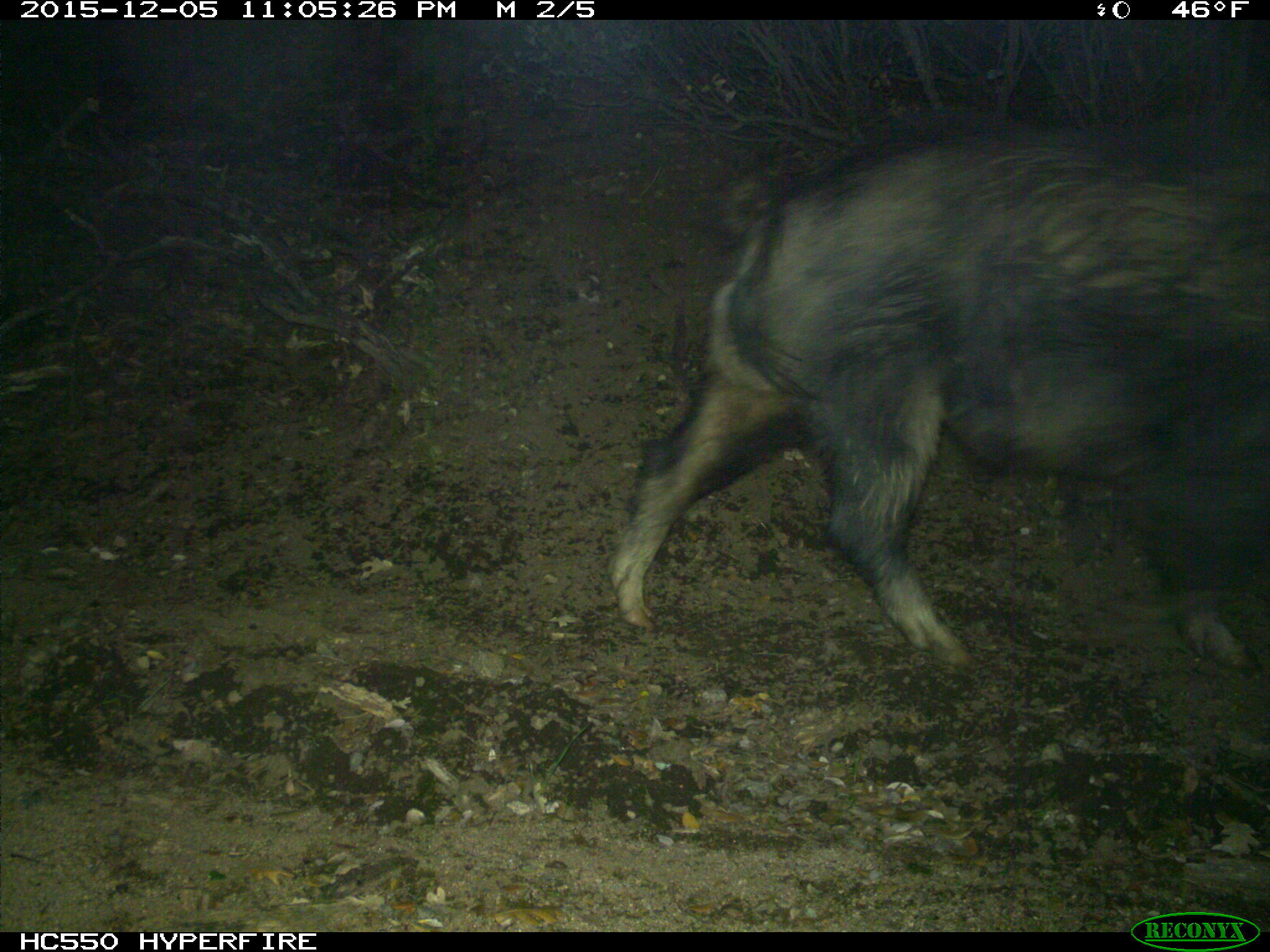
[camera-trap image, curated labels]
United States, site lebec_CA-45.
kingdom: Animalia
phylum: Chordata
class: Mammalia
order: Artiodactyla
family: Suidae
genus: Sus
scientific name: Sus scrofa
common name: wild boar